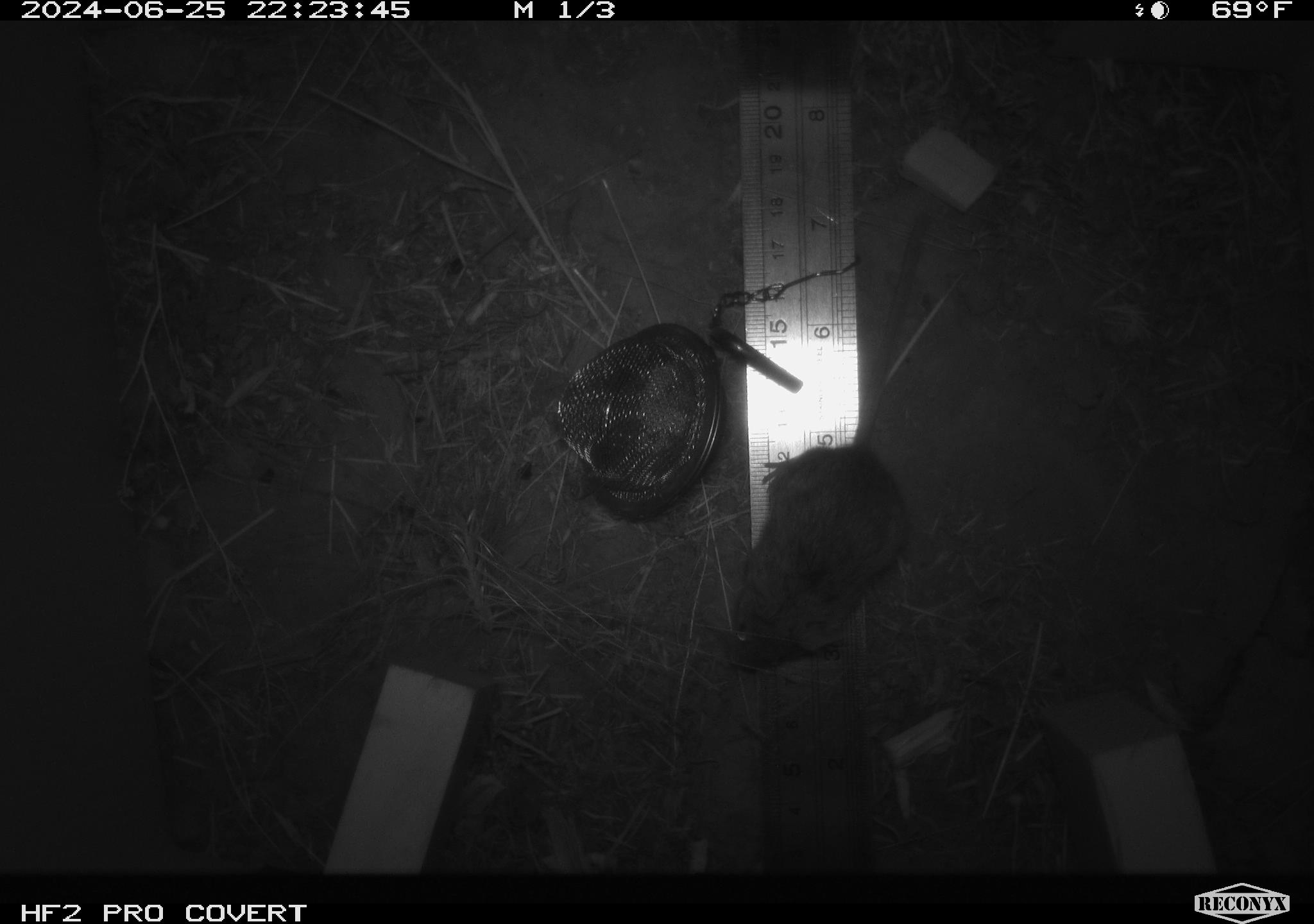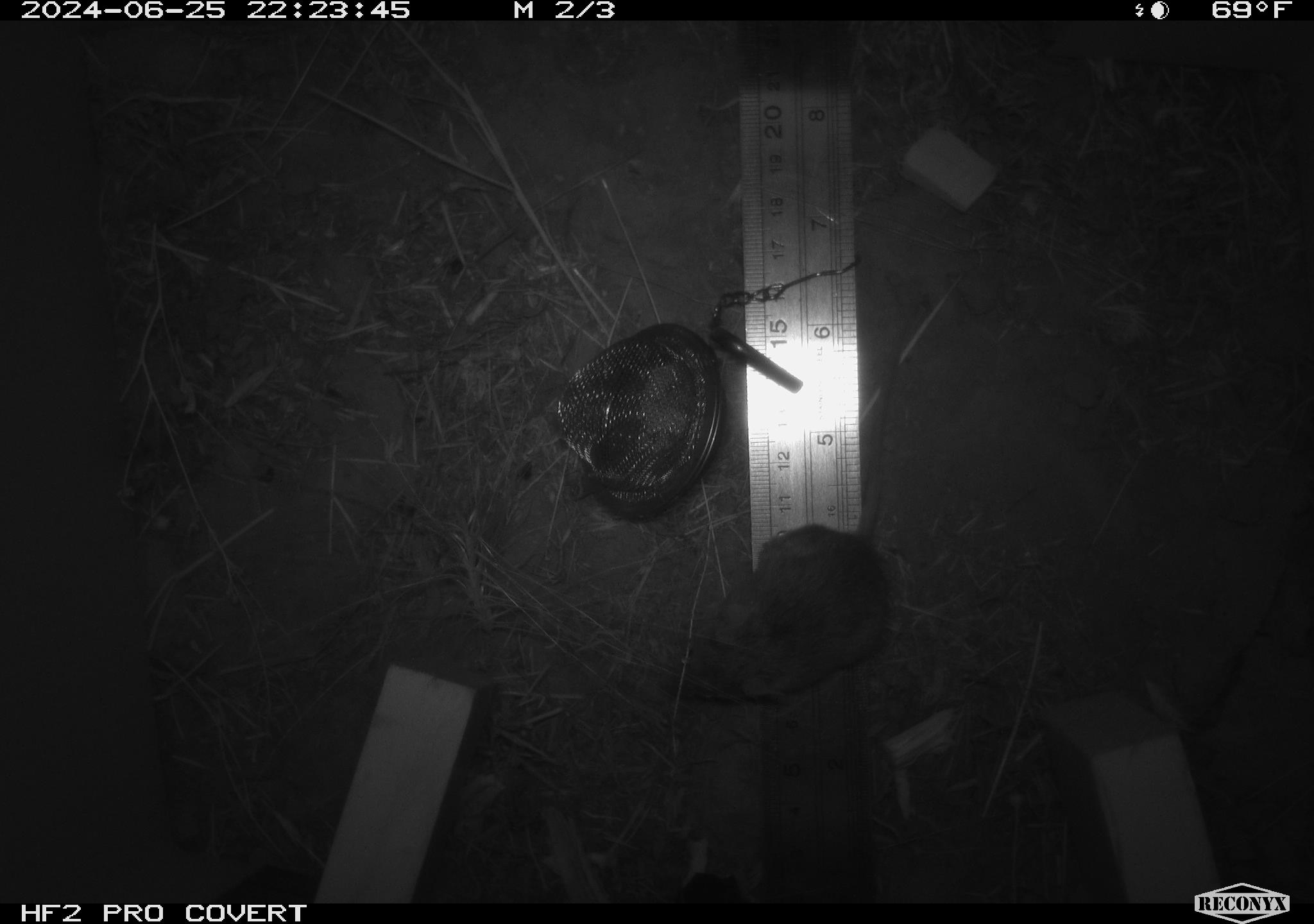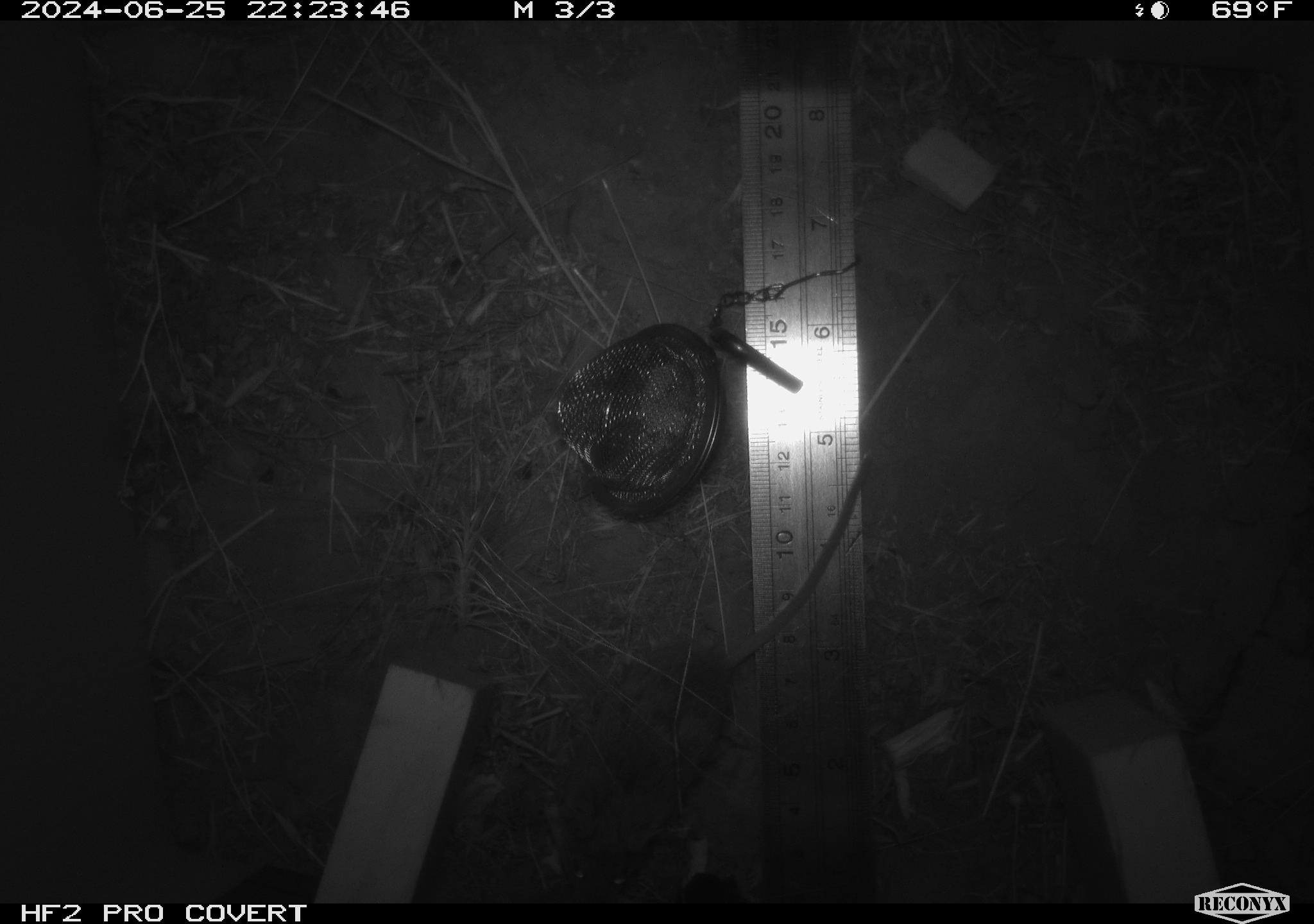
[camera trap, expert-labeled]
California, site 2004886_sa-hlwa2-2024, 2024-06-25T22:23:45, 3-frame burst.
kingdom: Animalia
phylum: Chordata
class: Mammalia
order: Rodentia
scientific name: Rodentia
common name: mouse species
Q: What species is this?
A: Mouse species (Rodentia).